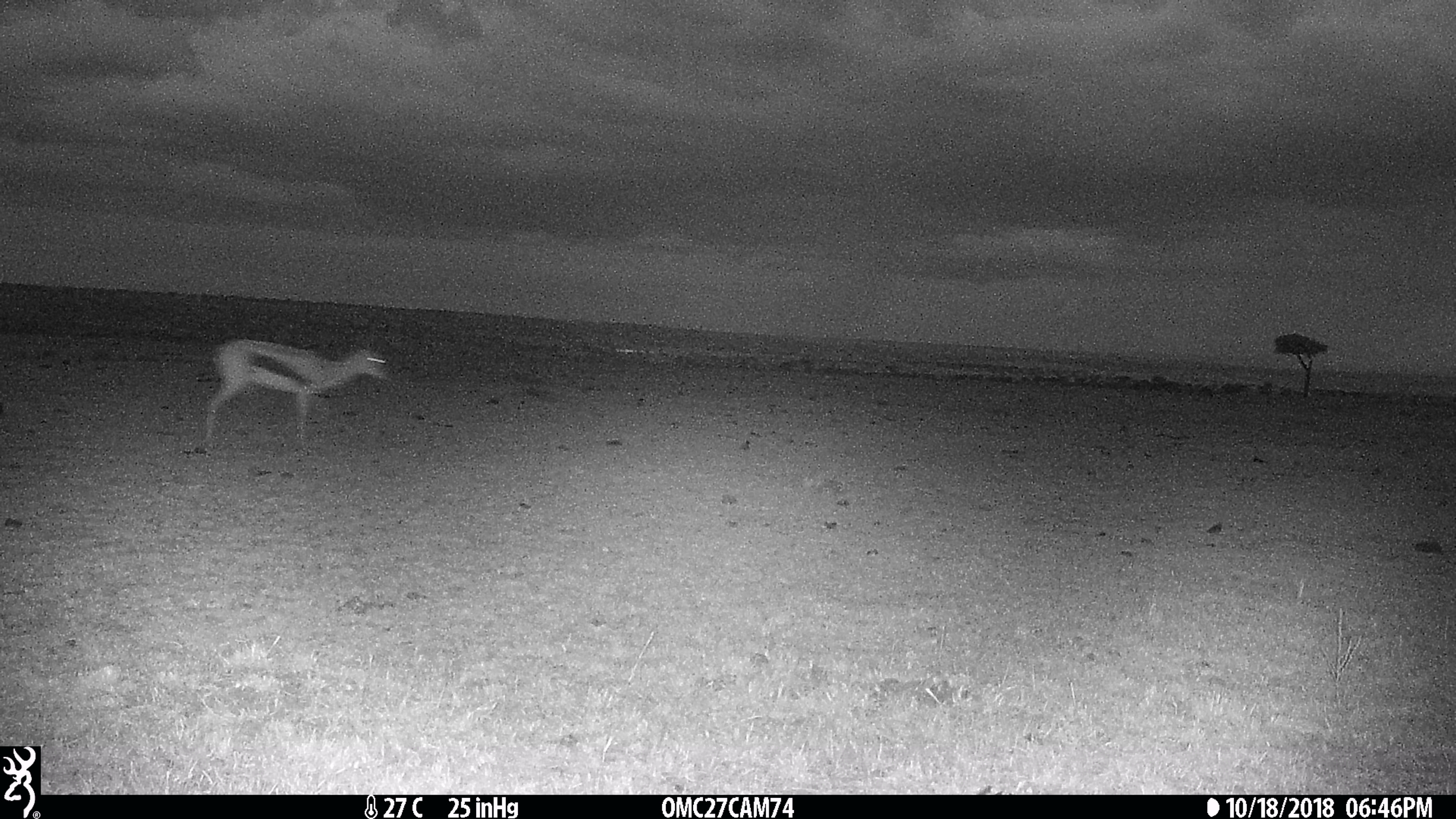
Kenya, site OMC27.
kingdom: Animalia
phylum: Chordata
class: Mammalia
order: Artiodactyla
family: Bovidae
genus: Eudorcas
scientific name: Eudorcas thomsonii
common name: thomon's gazelle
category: gazelle thomsons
Gazelle thomsons (thomon's gazelle) (Eudorcas thomsonii).